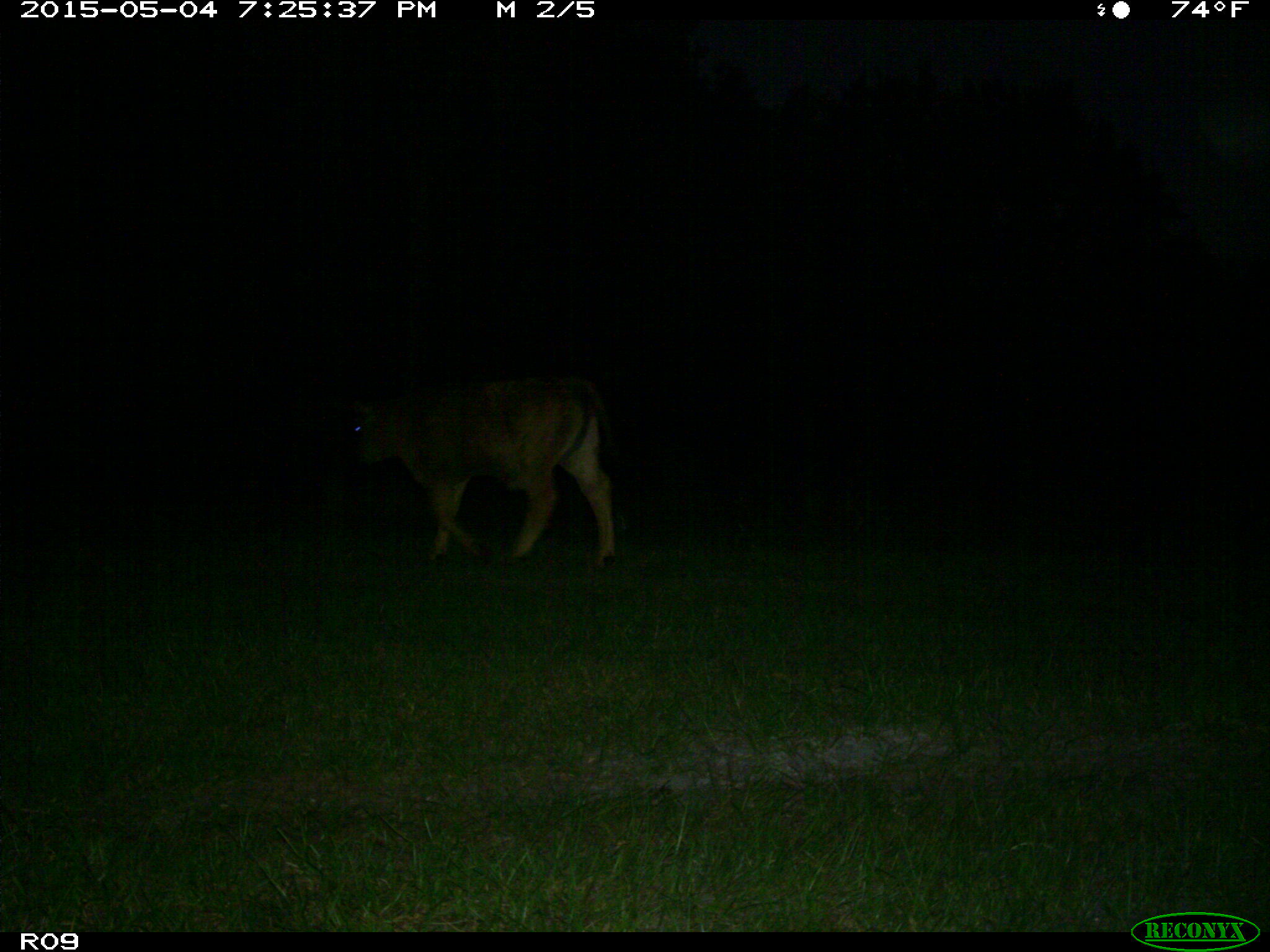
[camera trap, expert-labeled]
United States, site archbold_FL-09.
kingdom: Animalia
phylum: Chordata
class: Mammalia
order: Artiodactyla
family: Bovidae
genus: Bos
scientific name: Bos taurus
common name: domestic cow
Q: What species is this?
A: Bos taurus (domestic cow).